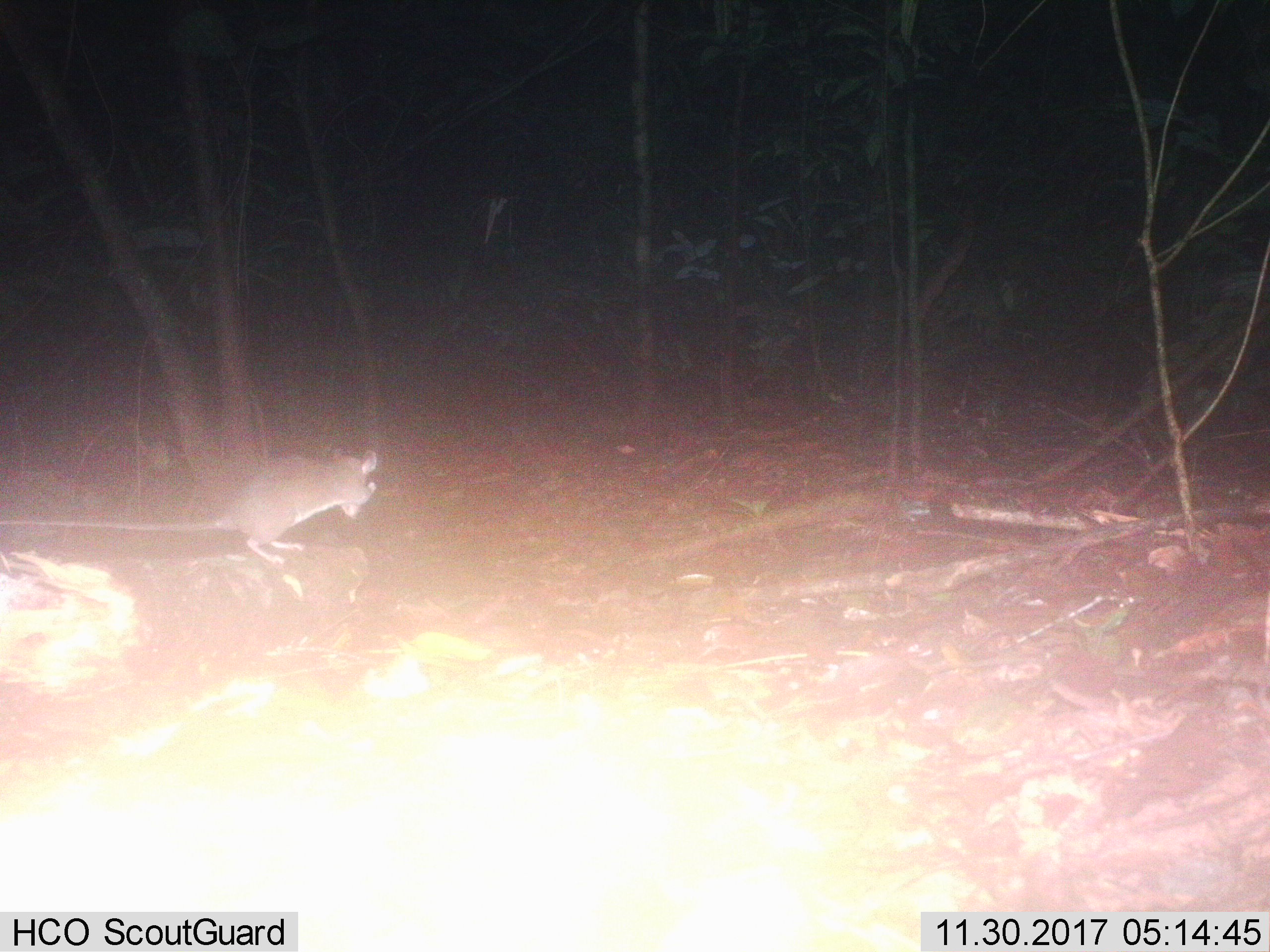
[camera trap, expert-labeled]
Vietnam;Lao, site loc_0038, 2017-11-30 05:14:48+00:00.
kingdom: Animalia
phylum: Chordata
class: Mammalia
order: Rodentia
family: Muridae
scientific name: Muridae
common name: old-world mice and rats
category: unidentified murid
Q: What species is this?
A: Unidentified murid (old-world mice and rats) (Muridae).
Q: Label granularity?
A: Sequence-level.